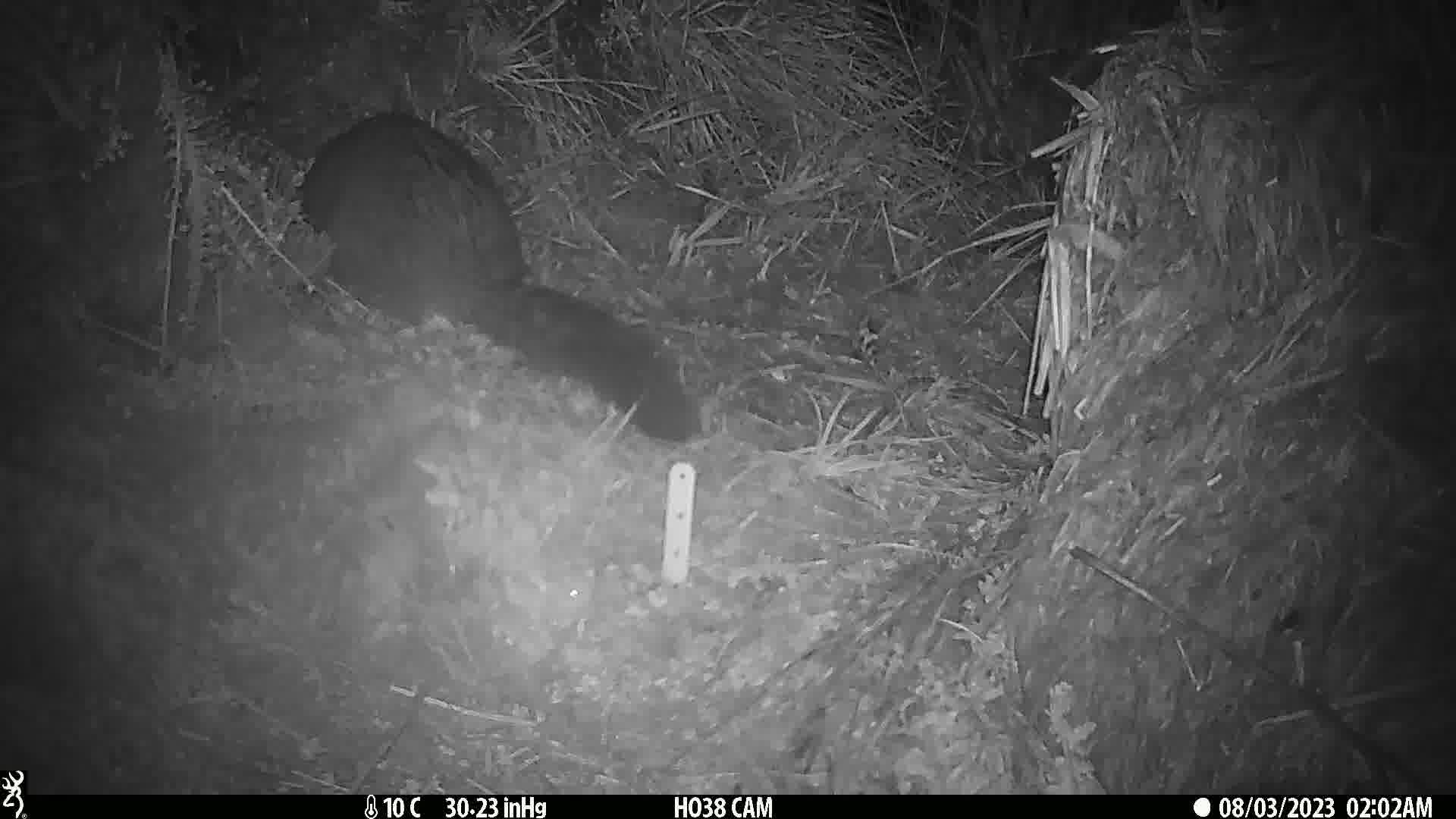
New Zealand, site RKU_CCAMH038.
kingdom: Animalia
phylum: Chordata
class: Mammalia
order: Diprotodontia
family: Phalangeridae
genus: Trichosurus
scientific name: Trichosurus vulpecula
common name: common brushtail possum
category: possum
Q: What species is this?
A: Possum (common brushtail possum) (Trichosurus vulpecula).